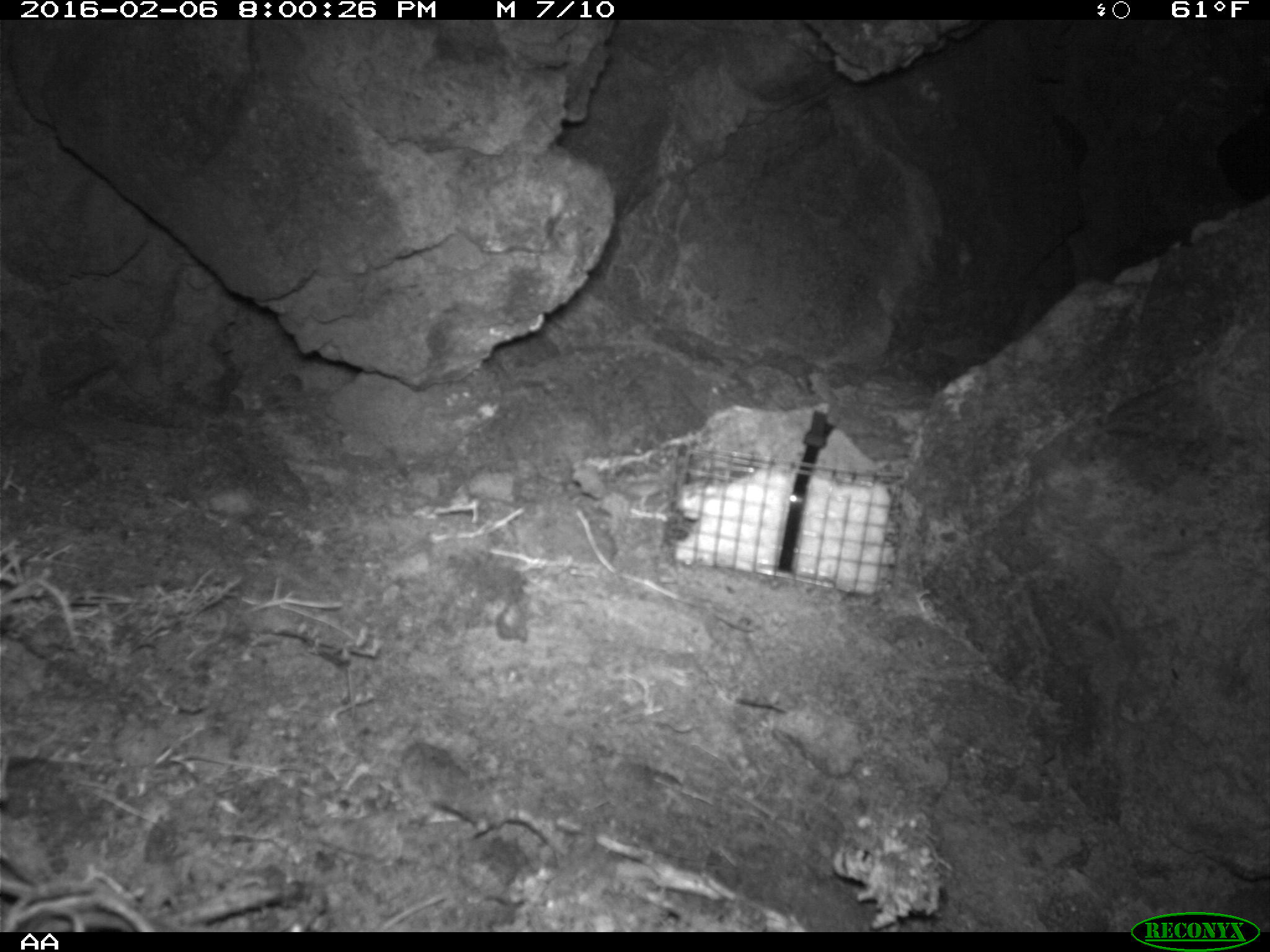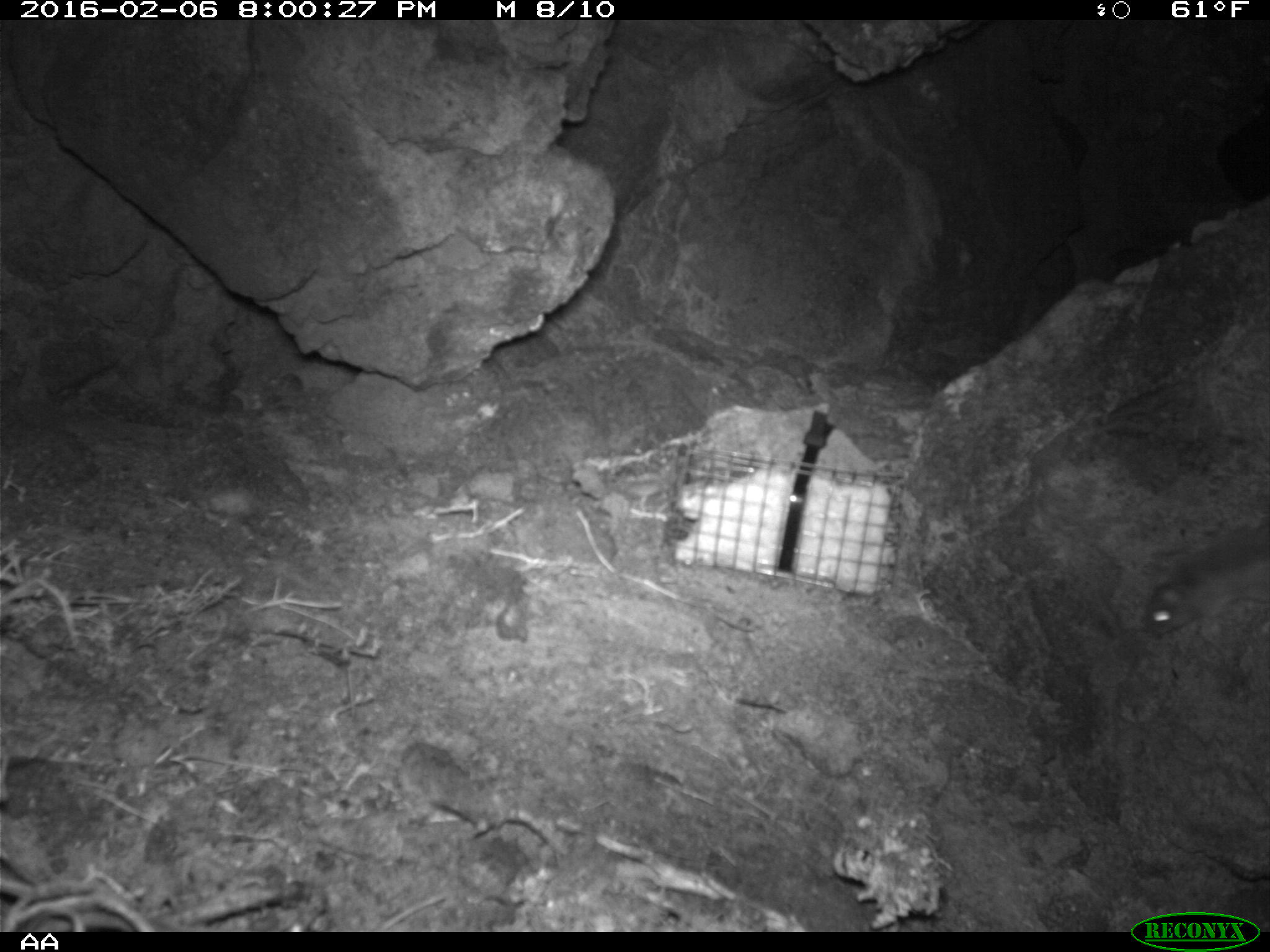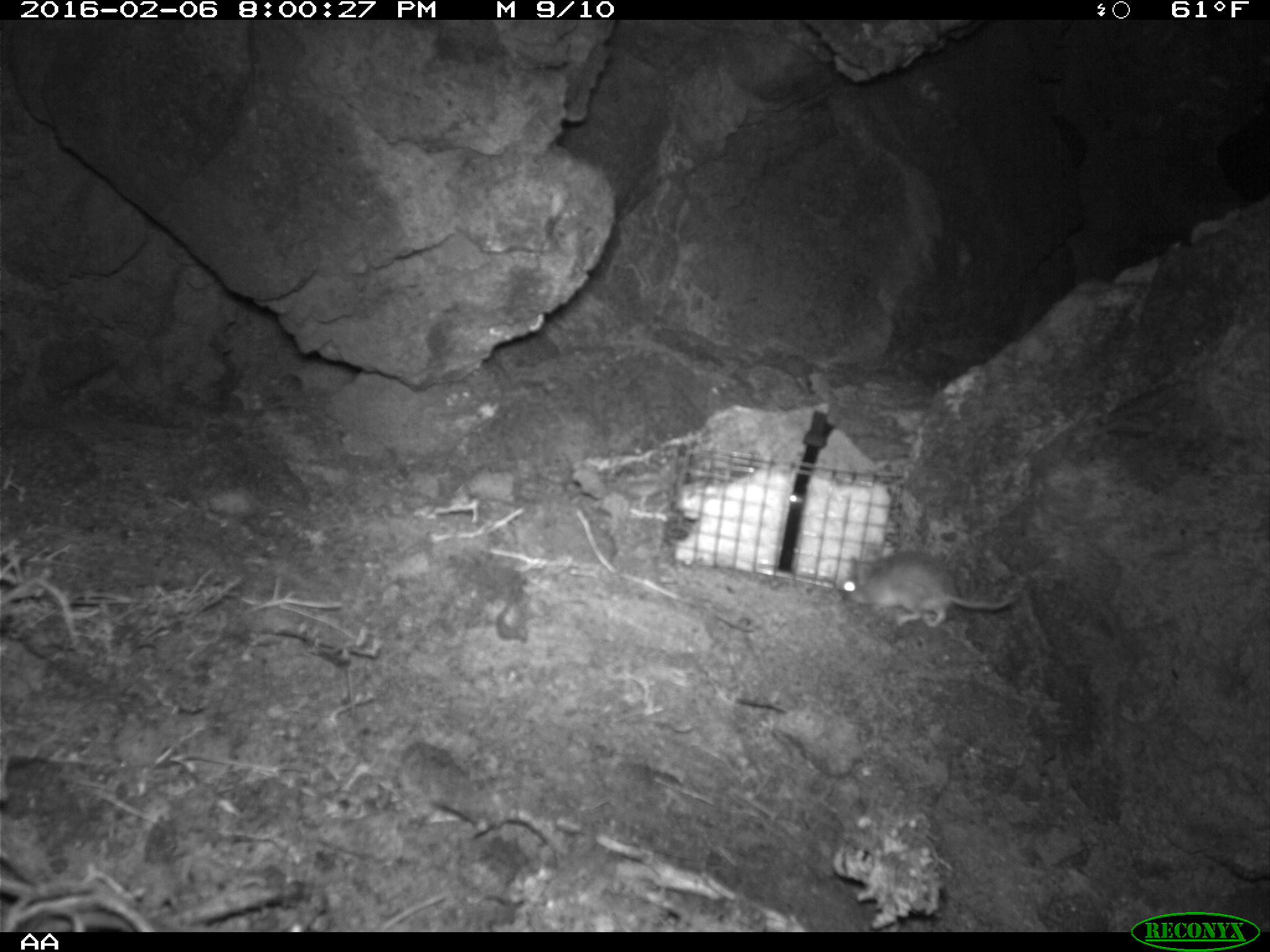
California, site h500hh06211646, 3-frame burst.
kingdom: Animalia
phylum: Chordata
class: Mammalia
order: Rodentia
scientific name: Rodentia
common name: rodent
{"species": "rodent (Rodentia)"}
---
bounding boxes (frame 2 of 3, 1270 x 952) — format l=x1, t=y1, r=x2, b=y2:
rodent: l=1142, t=530, r=1269, b=636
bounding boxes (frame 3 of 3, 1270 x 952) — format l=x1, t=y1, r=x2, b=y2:
rodent: l=838, t=552, r=1018, b=627